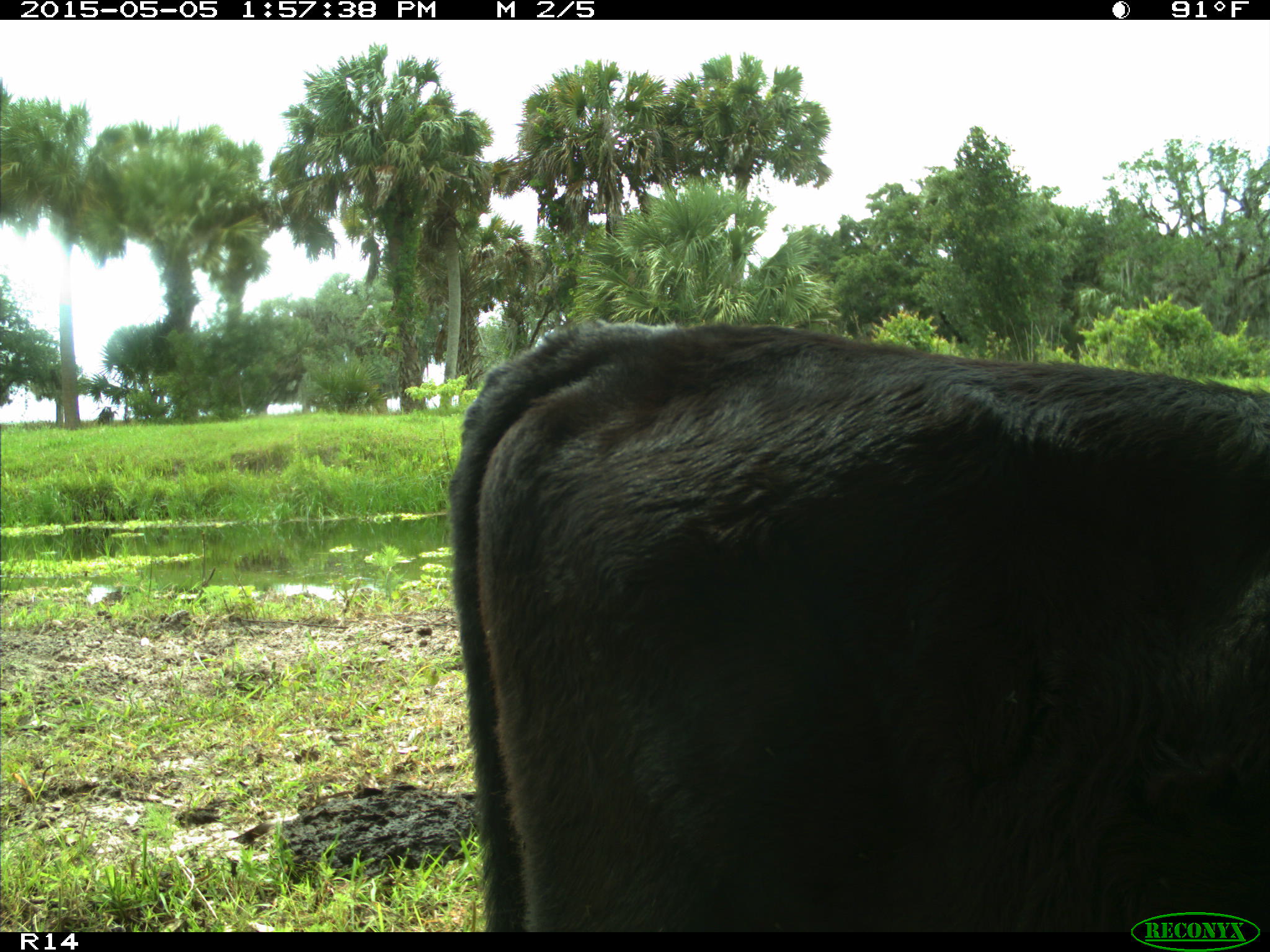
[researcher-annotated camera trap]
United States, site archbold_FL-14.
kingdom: Animalia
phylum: Chordata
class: Mammalia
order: Artiodactyla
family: Bovidae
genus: Bos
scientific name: Bos taurus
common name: domestic cow